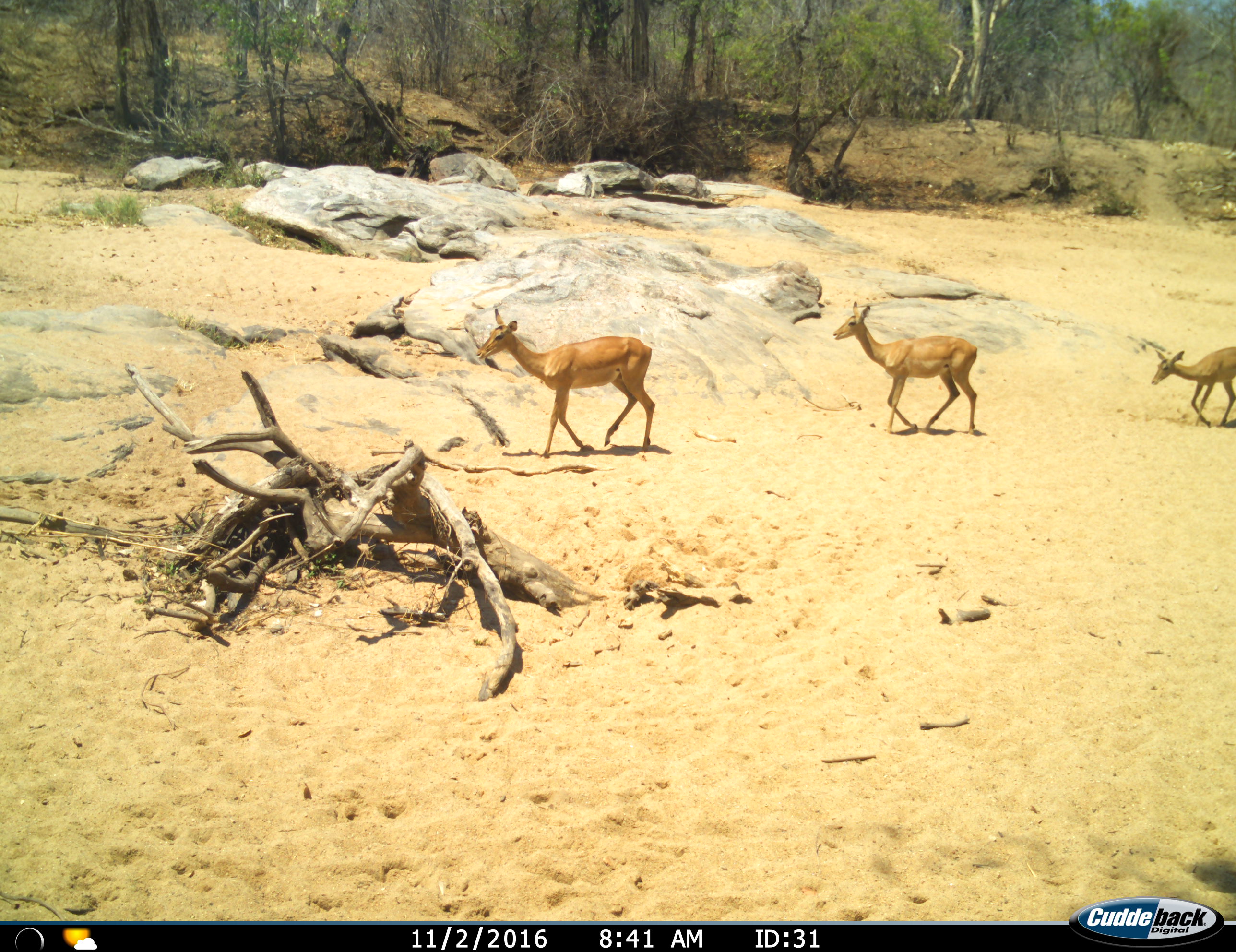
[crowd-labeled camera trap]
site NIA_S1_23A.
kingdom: Animalia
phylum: Chordata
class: Mammalia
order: Artiodactyla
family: Bovidae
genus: Aepyceros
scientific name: Aepyceros melampus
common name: impala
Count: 3.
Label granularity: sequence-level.